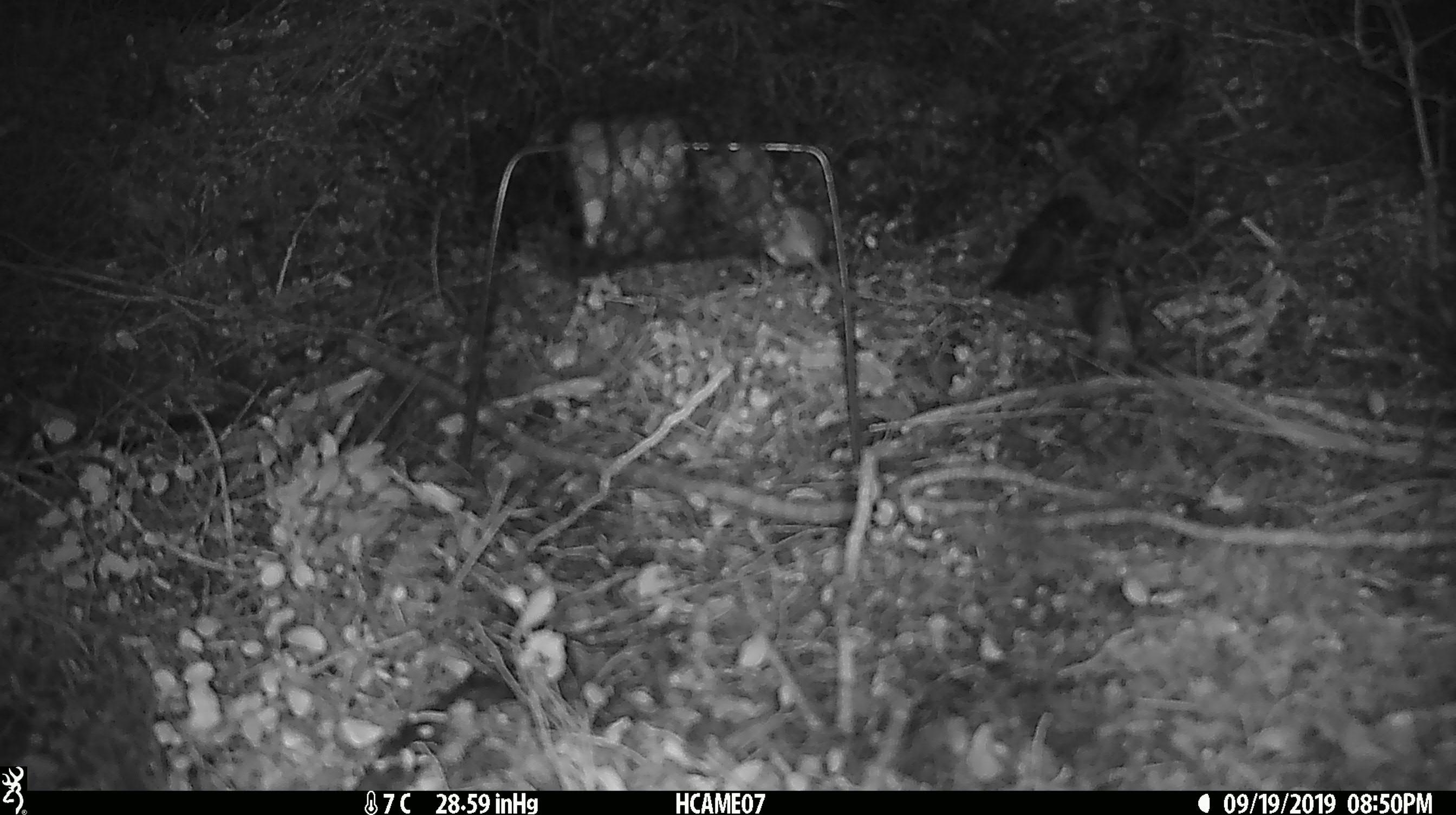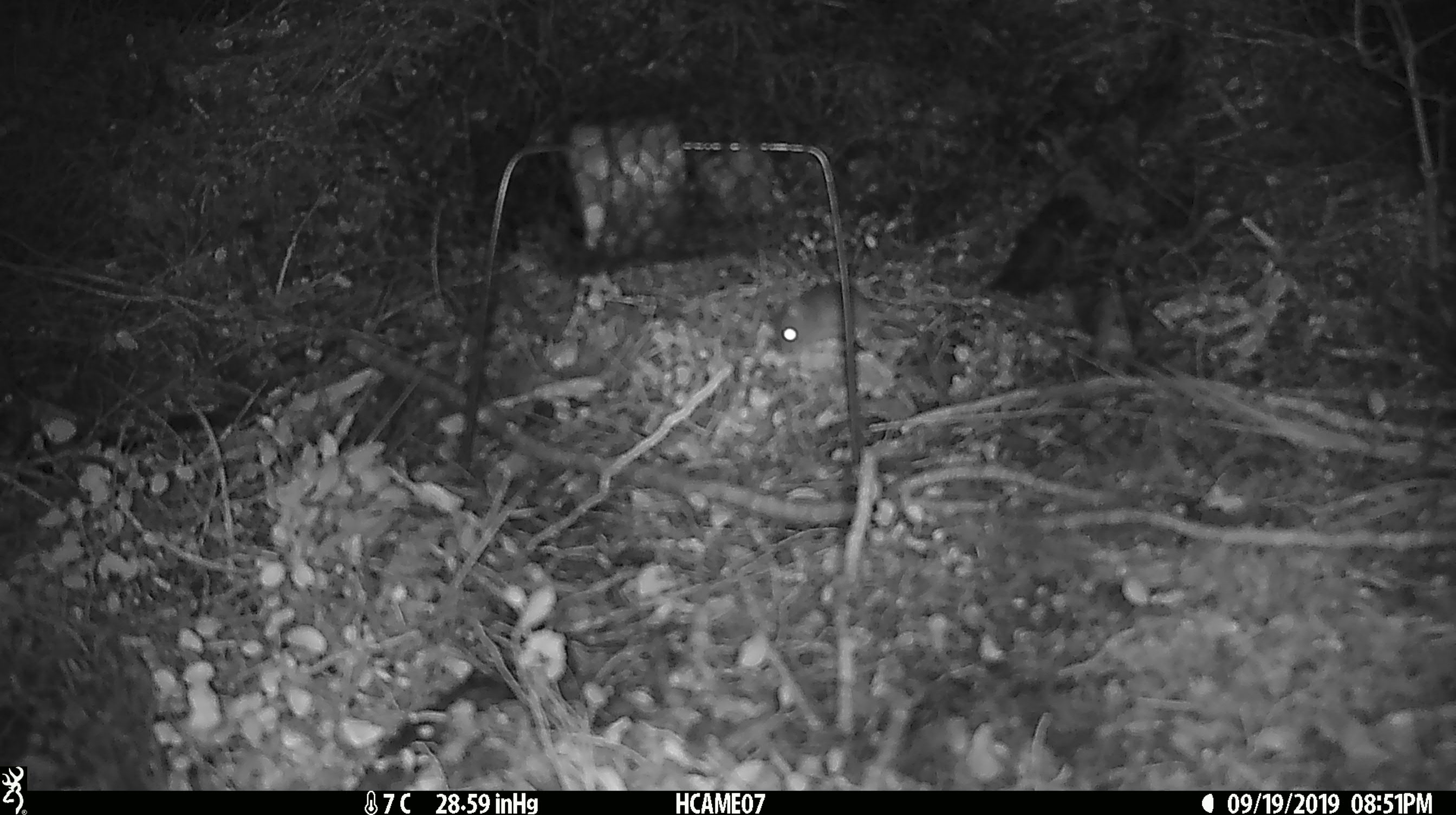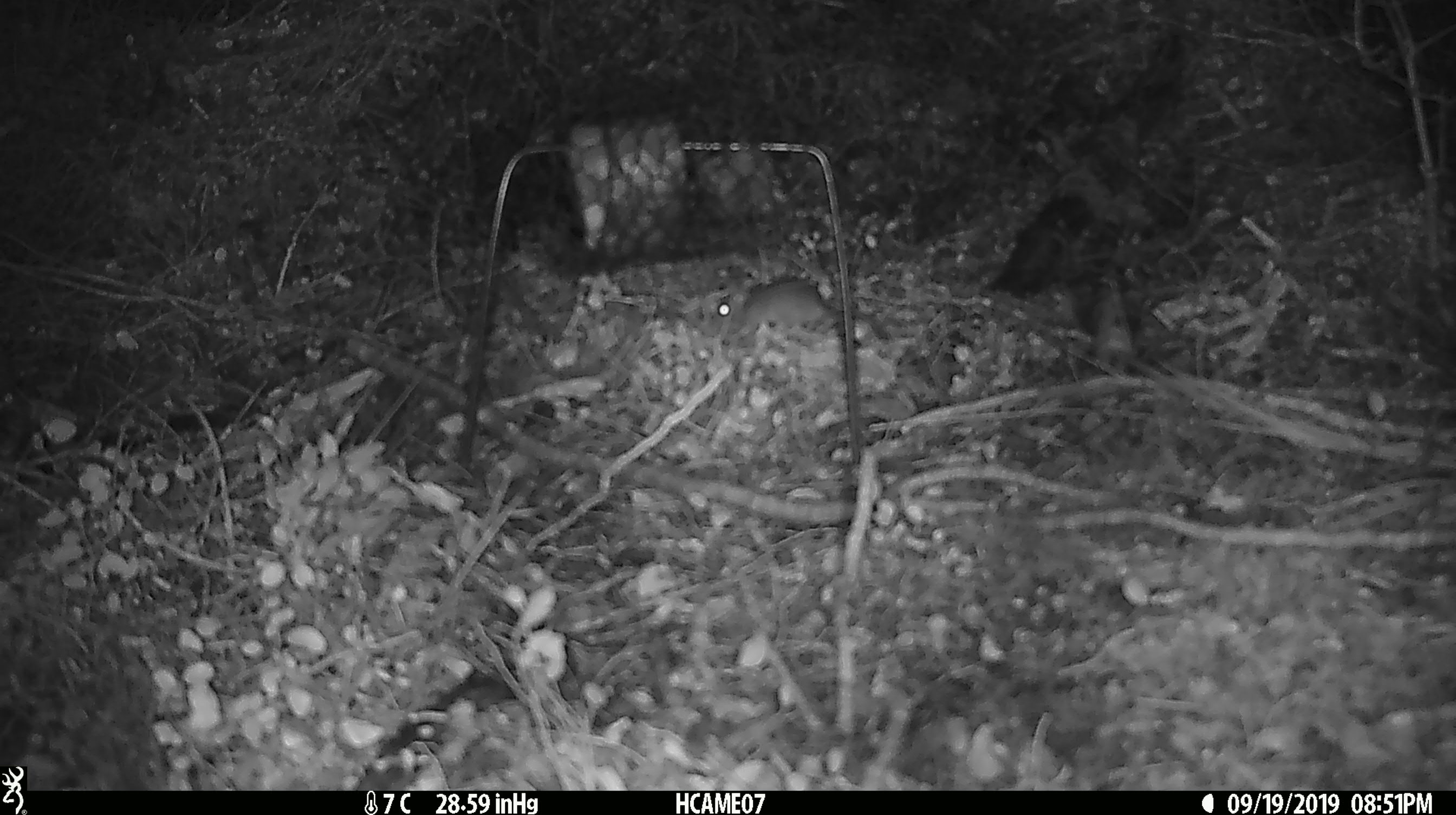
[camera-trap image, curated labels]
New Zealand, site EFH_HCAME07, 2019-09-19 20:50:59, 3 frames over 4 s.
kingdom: Animalia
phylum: Chordata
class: Mammalia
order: Rodentia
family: Muridae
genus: Mus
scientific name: Mus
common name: mouse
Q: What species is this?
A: Mouse (Mus).